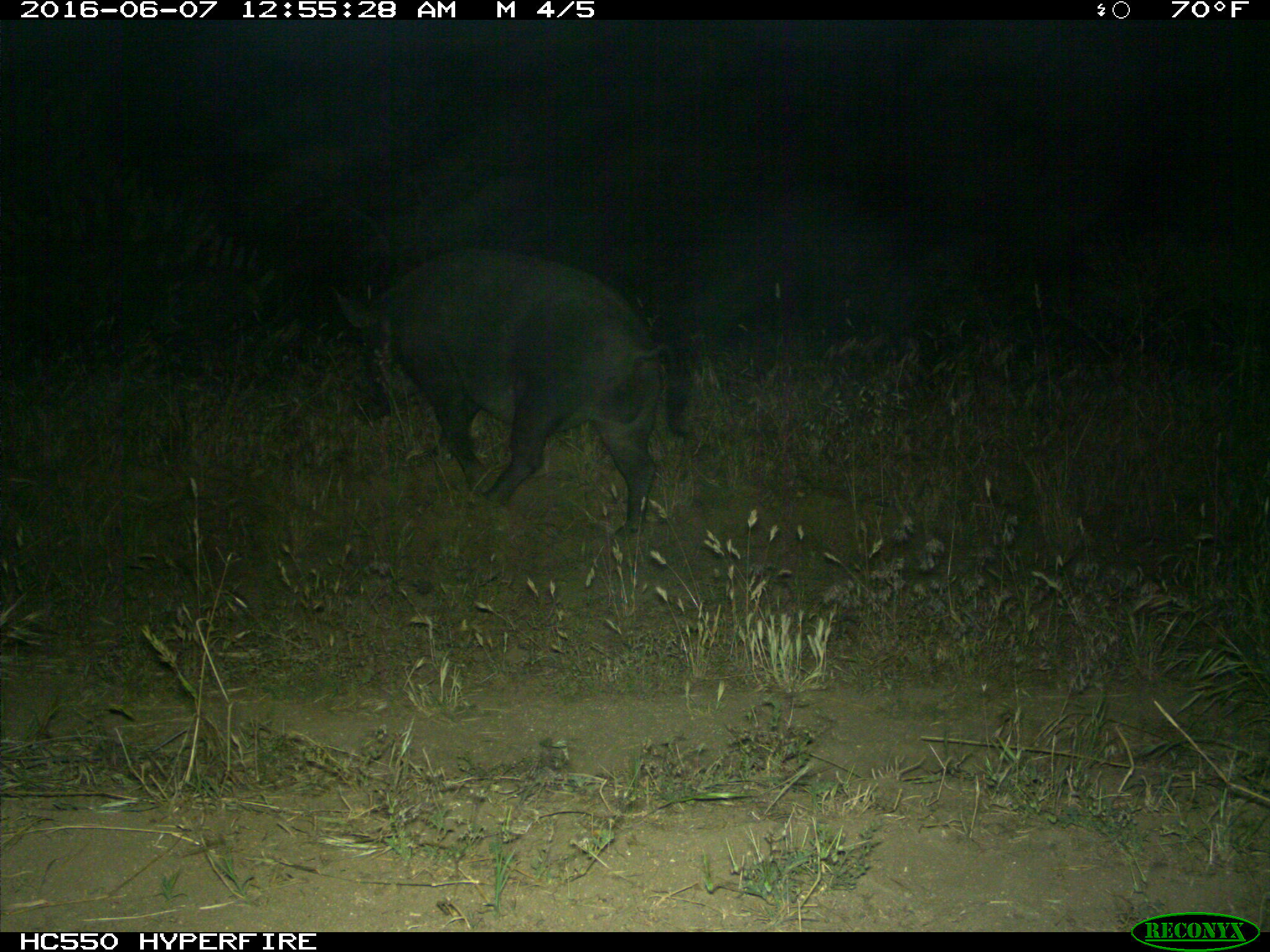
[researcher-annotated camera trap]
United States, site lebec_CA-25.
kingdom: Animalia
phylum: Chordata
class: Mammalia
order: Artiodactyla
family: Suidae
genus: Sus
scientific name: Sus scrofa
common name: wild boar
Sus scrofa (wild boar).